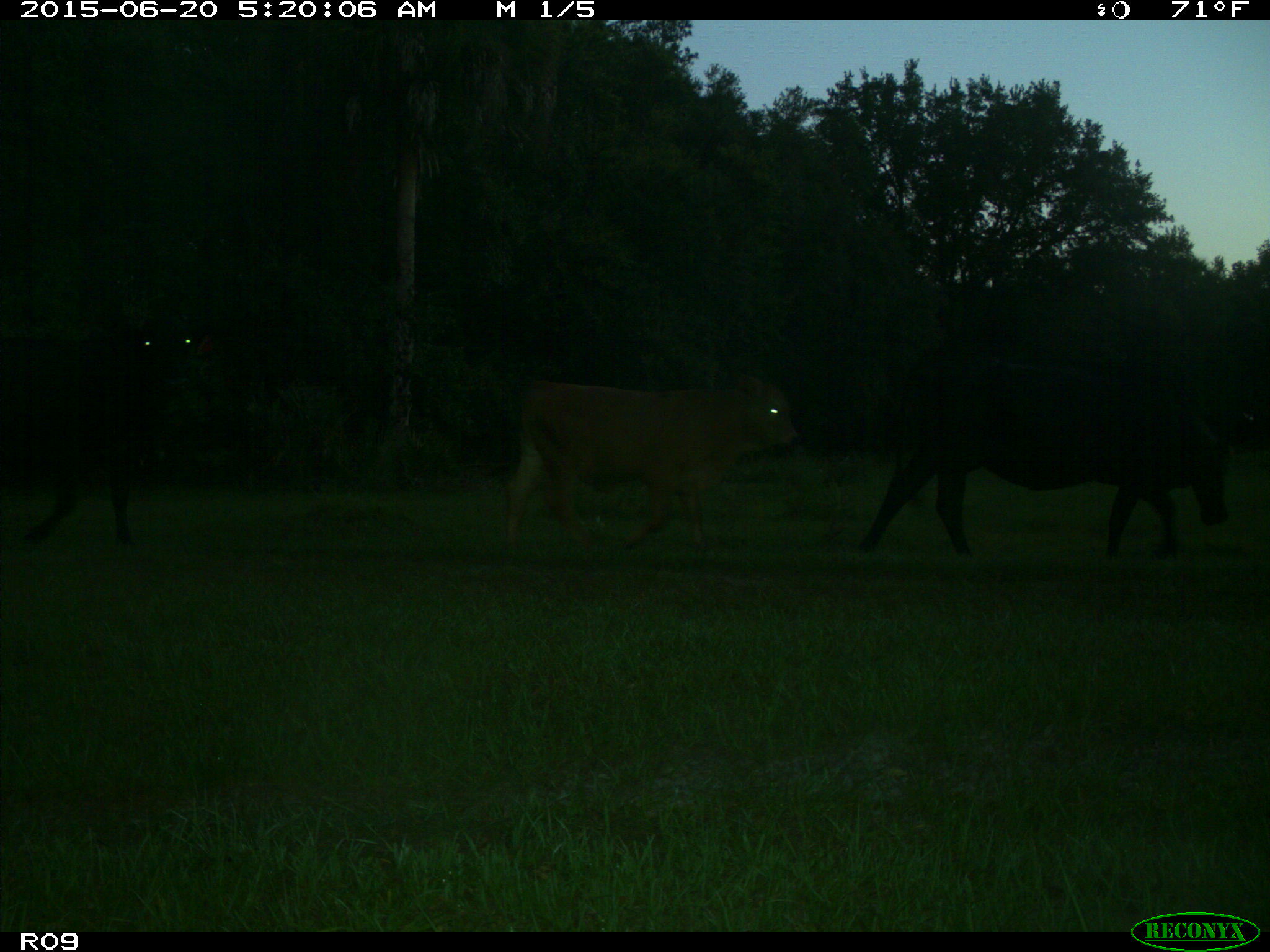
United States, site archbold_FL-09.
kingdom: Animalia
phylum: Chordata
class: Mammalia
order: Artiodactyla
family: Bovidae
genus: Bos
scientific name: Bos taurus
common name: domestic cow